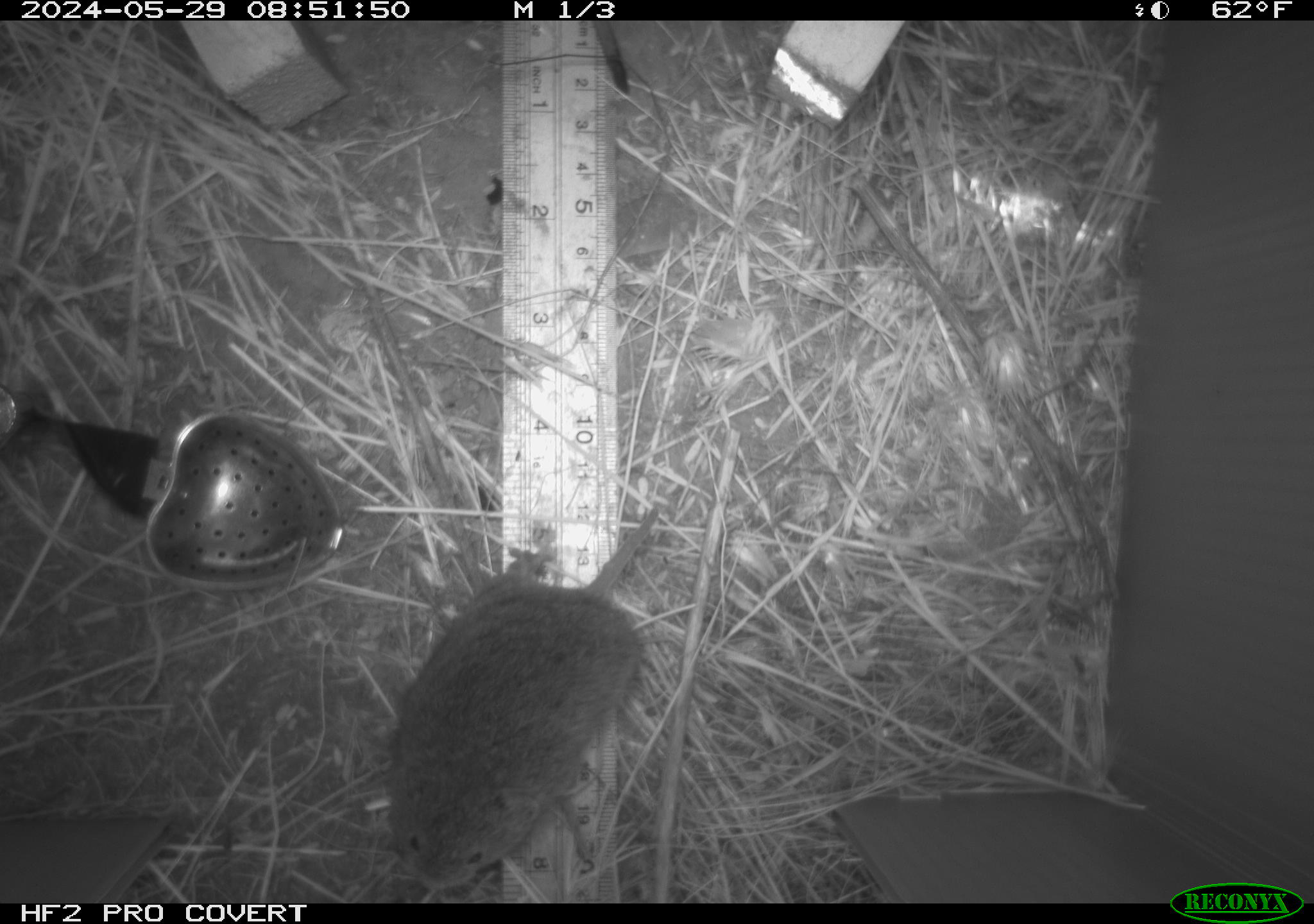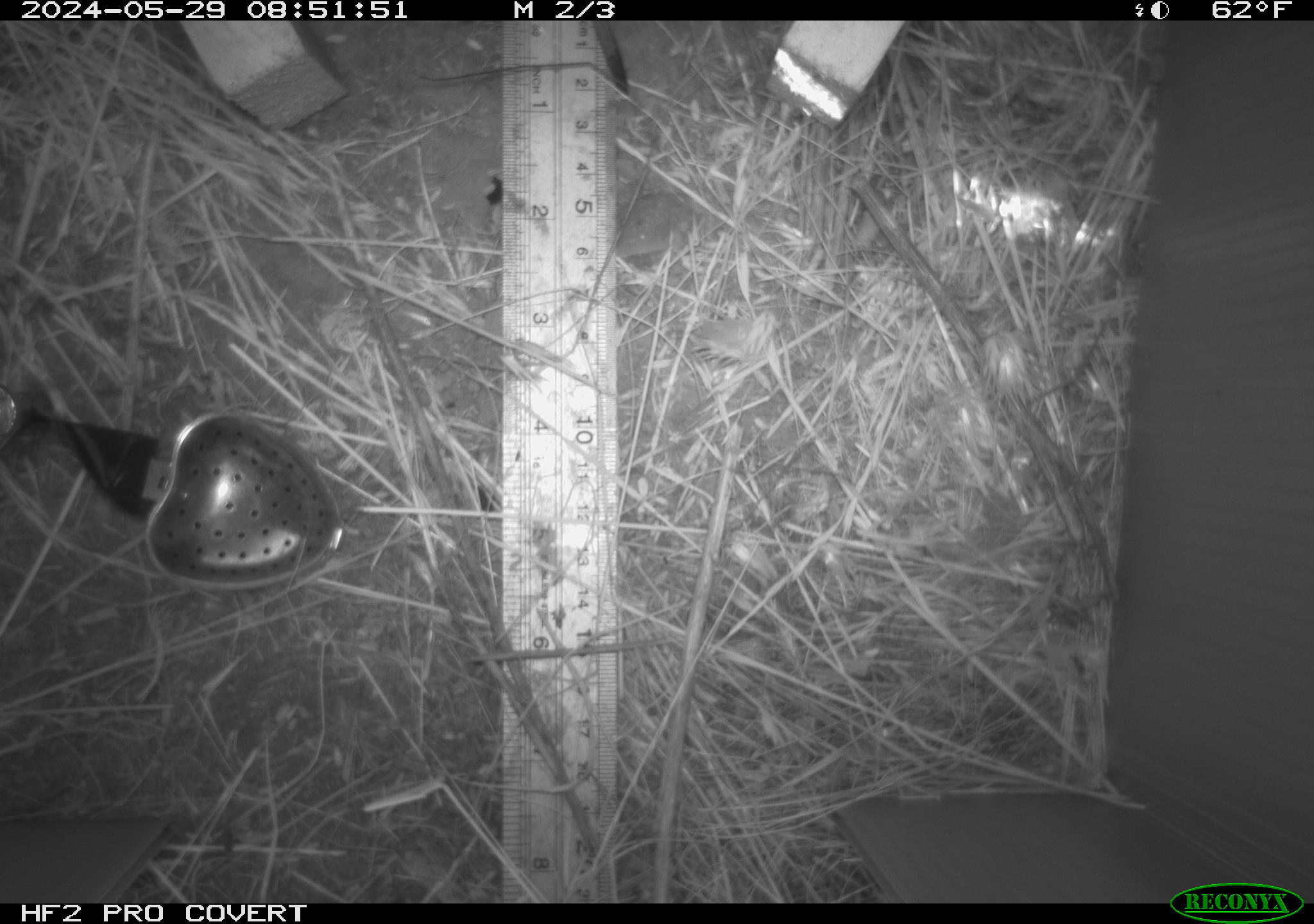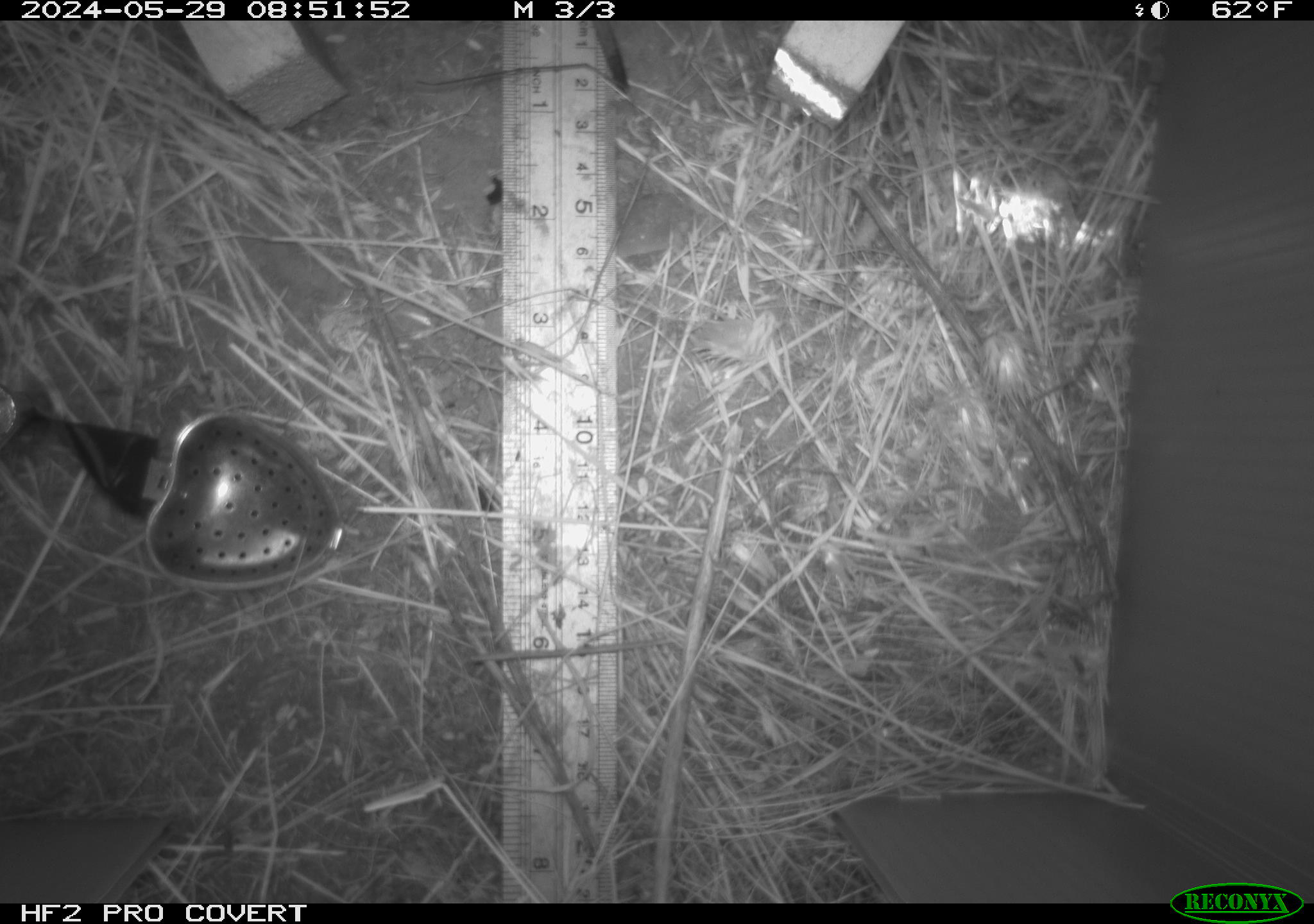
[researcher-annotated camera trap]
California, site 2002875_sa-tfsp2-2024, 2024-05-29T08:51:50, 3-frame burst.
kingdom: Animalia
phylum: Chordata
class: Mammalia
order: Rodentia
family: Cricetidae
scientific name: Arvicolinae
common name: voles, lemmings, and muskrats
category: arvicolinae subfamily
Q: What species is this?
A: Arvicolinae subfamily (voles, lemmings, and muskrats) (Arvicolinae).